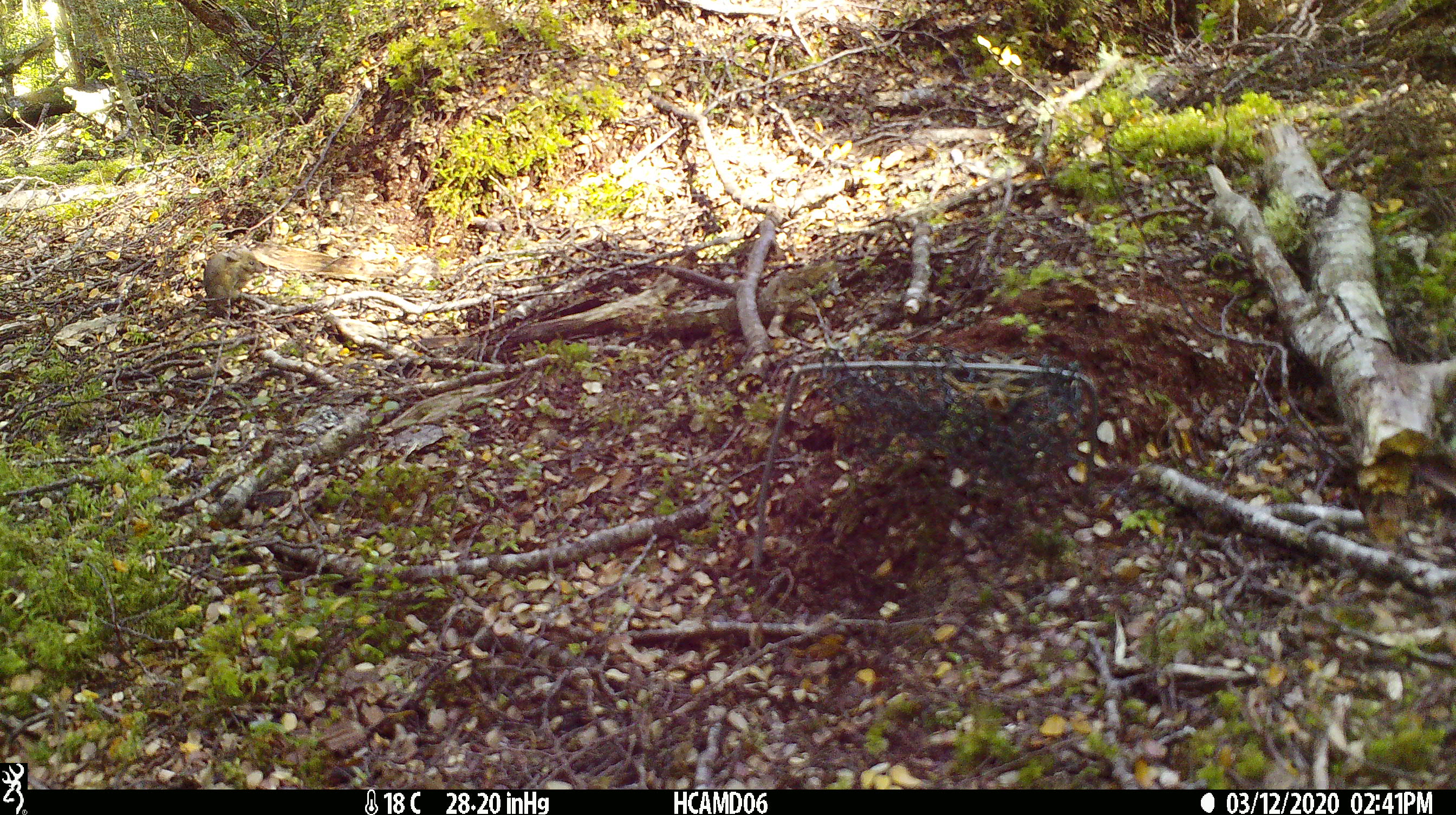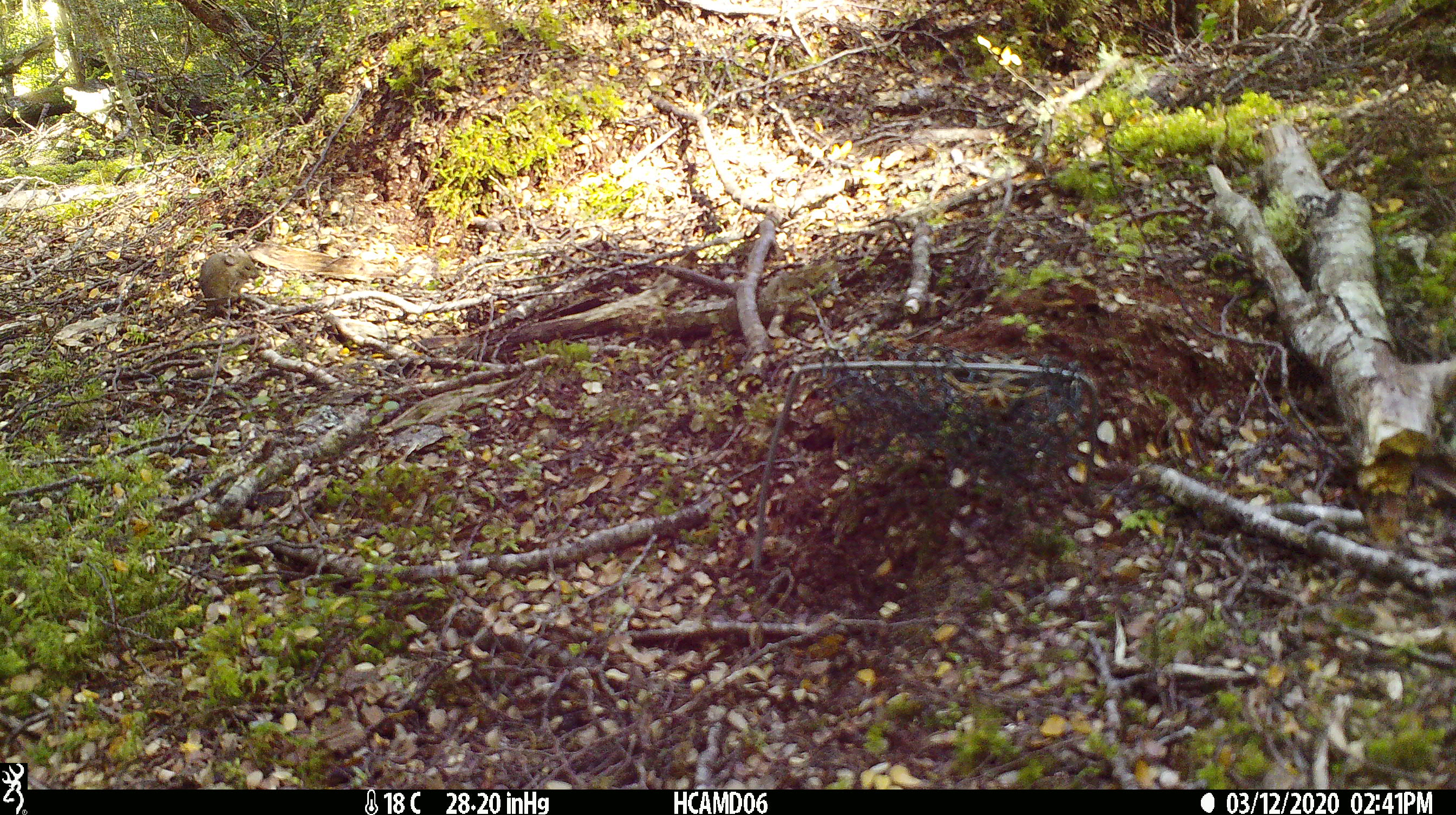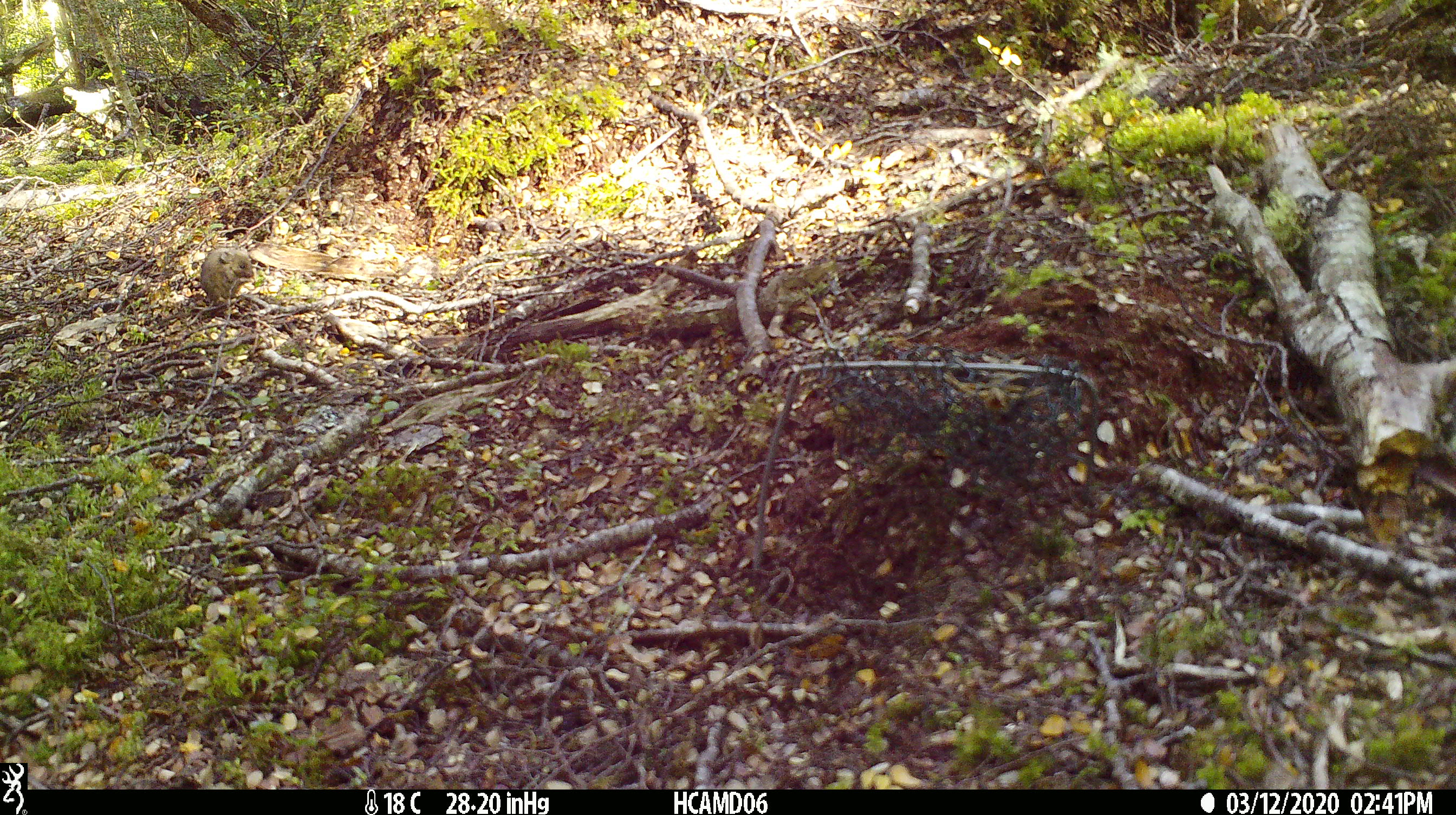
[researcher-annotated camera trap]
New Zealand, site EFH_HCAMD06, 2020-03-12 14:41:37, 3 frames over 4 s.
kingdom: Animalia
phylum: Chordata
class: Mammalia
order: Rodentia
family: Muridae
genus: Mus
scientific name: Mus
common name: mouse